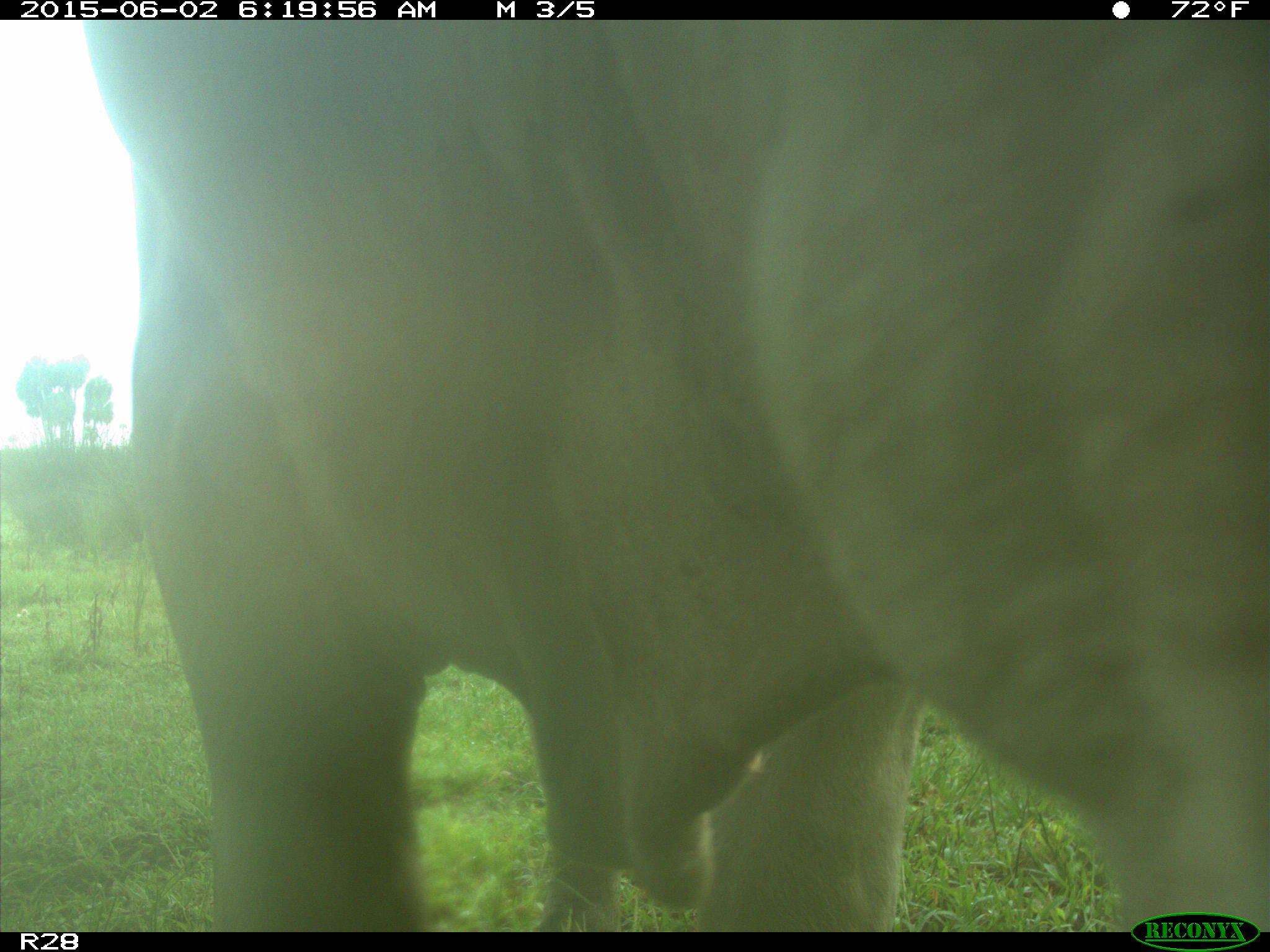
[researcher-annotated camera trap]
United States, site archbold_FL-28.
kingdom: Animalia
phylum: Chordata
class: Mammalia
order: Artiodactyla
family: Bovidae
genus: Bos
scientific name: Bos taurus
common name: domestic cow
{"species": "Bos taurus (domestic cow)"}